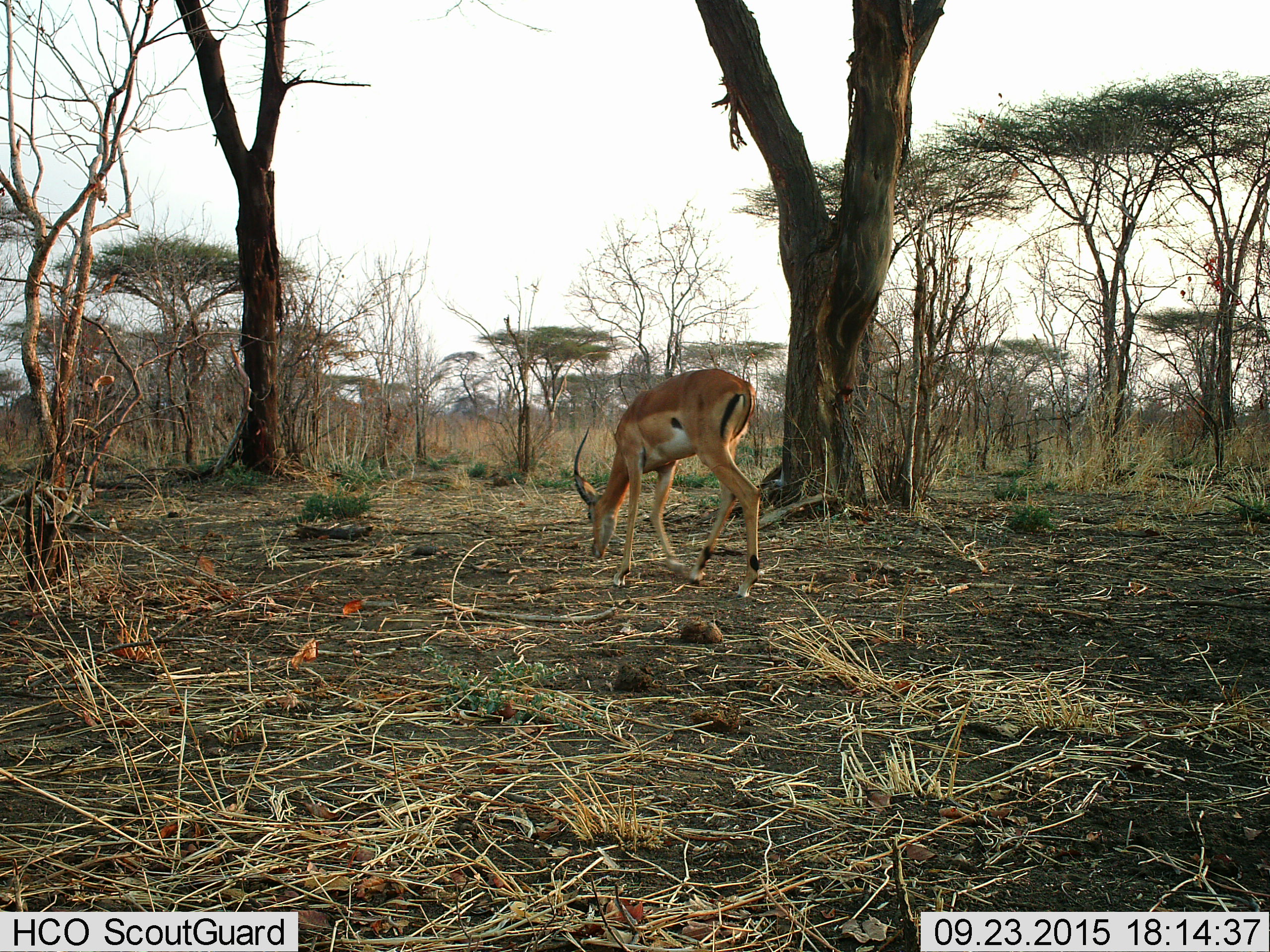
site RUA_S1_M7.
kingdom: Animalia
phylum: Chordata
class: Mammalia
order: Artiodactyla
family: Bovidae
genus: Aepyceros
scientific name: Aepyceros melampus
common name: impala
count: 1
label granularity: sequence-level